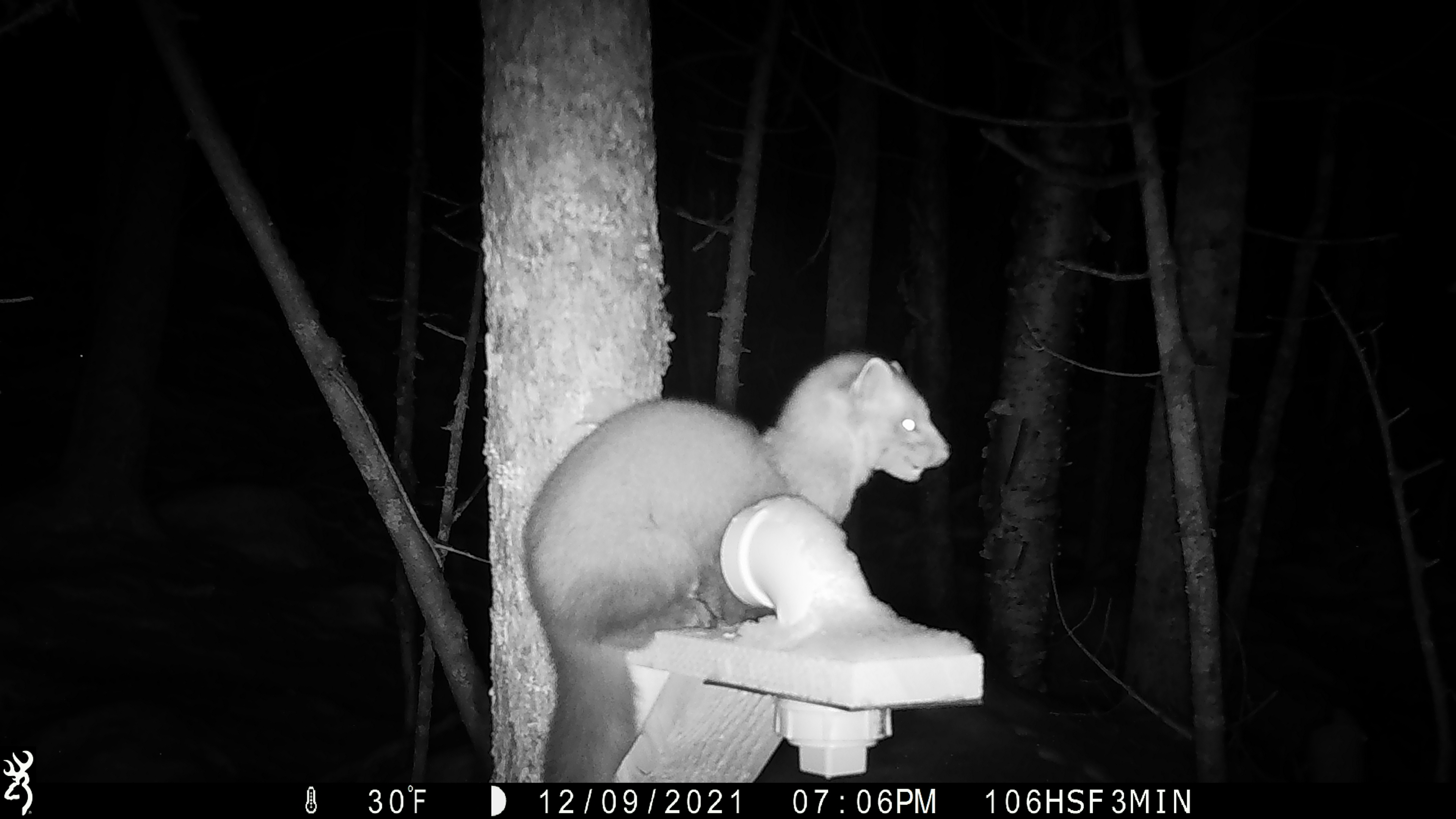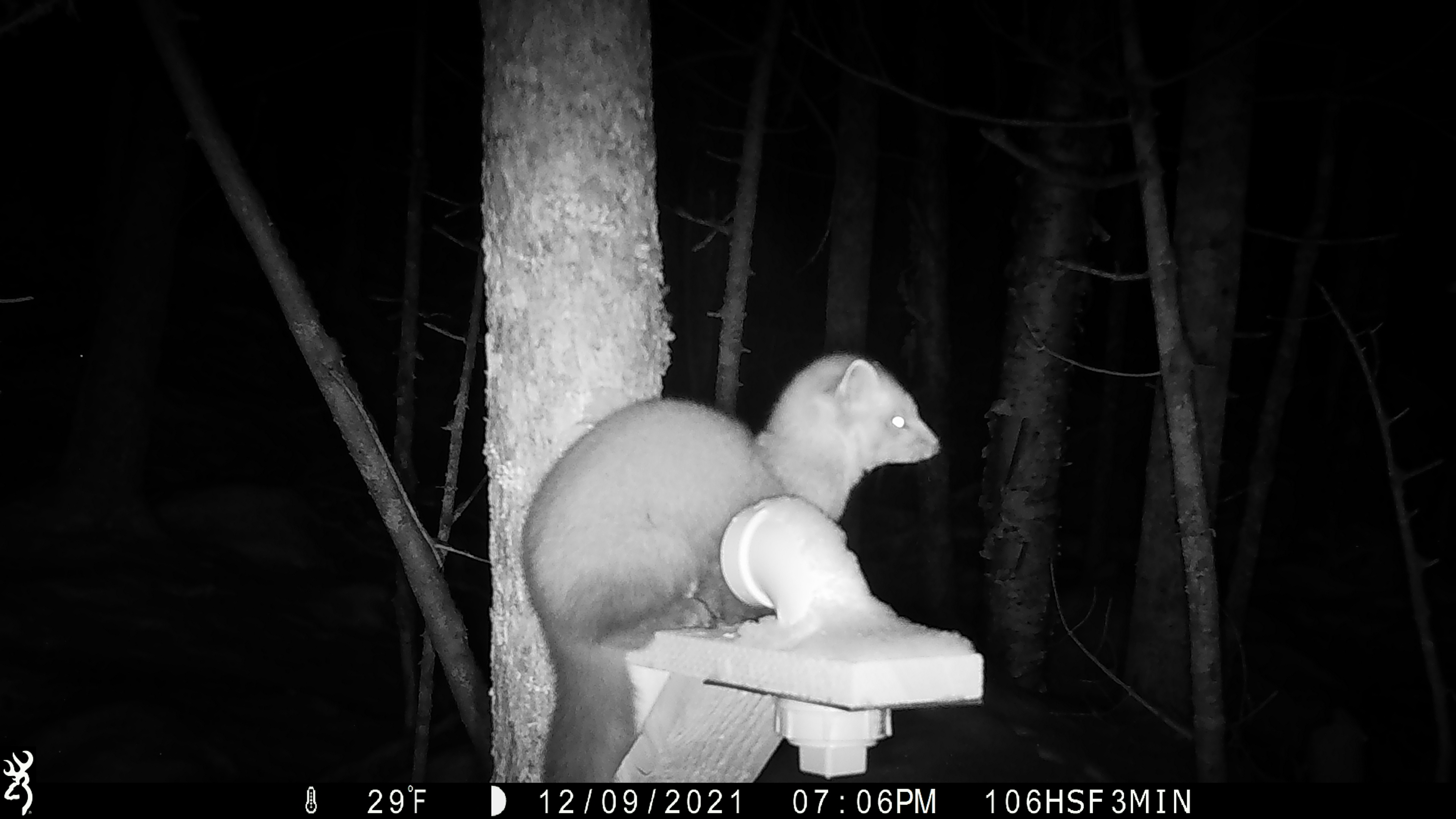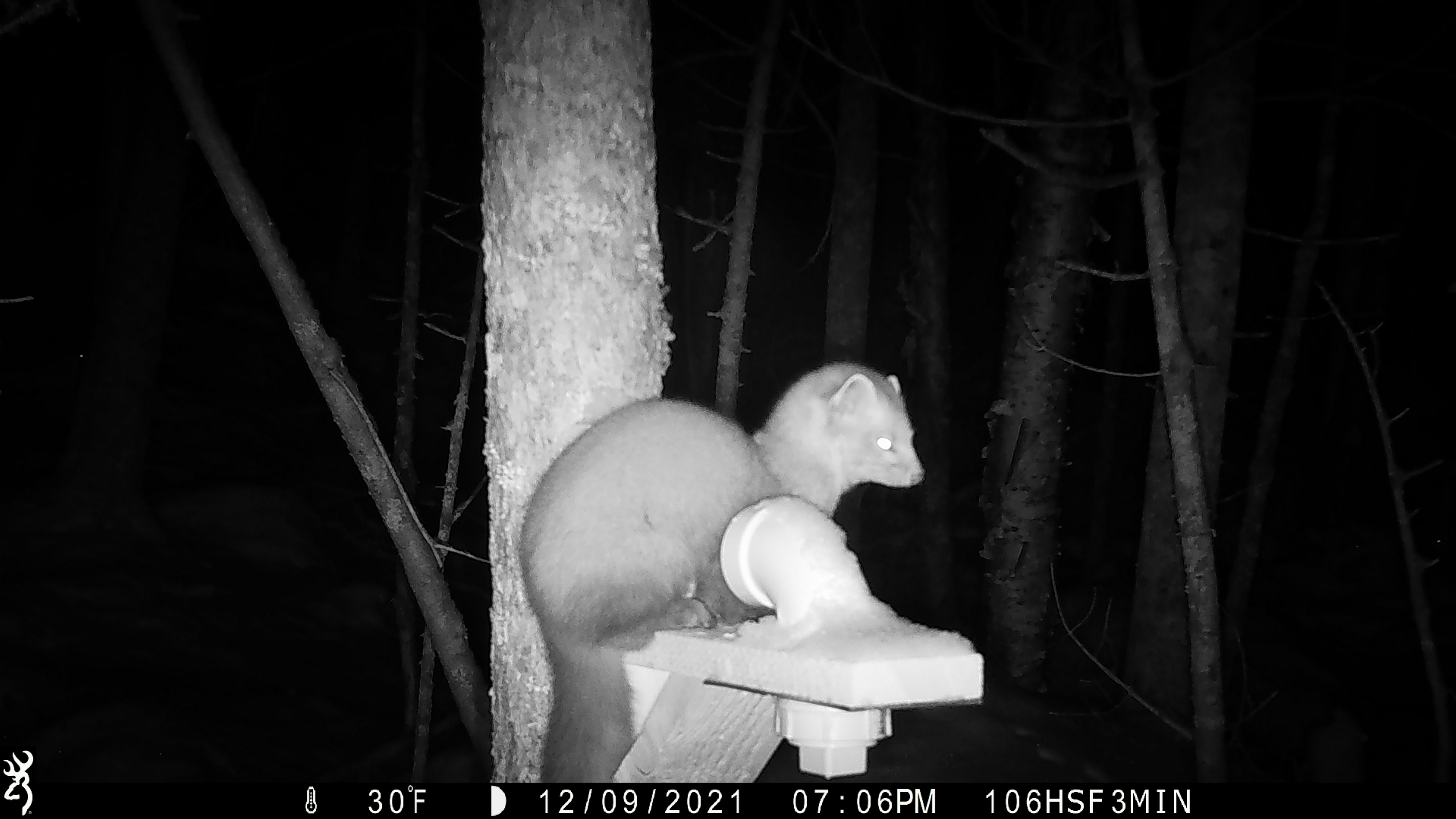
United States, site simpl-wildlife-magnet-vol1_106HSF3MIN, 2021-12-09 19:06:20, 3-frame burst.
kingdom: Animalia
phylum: Chordata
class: Mammalia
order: Carnivora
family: Mustelidae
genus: Martes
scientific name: Martes americana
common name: american marten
American marten (Martes americana).